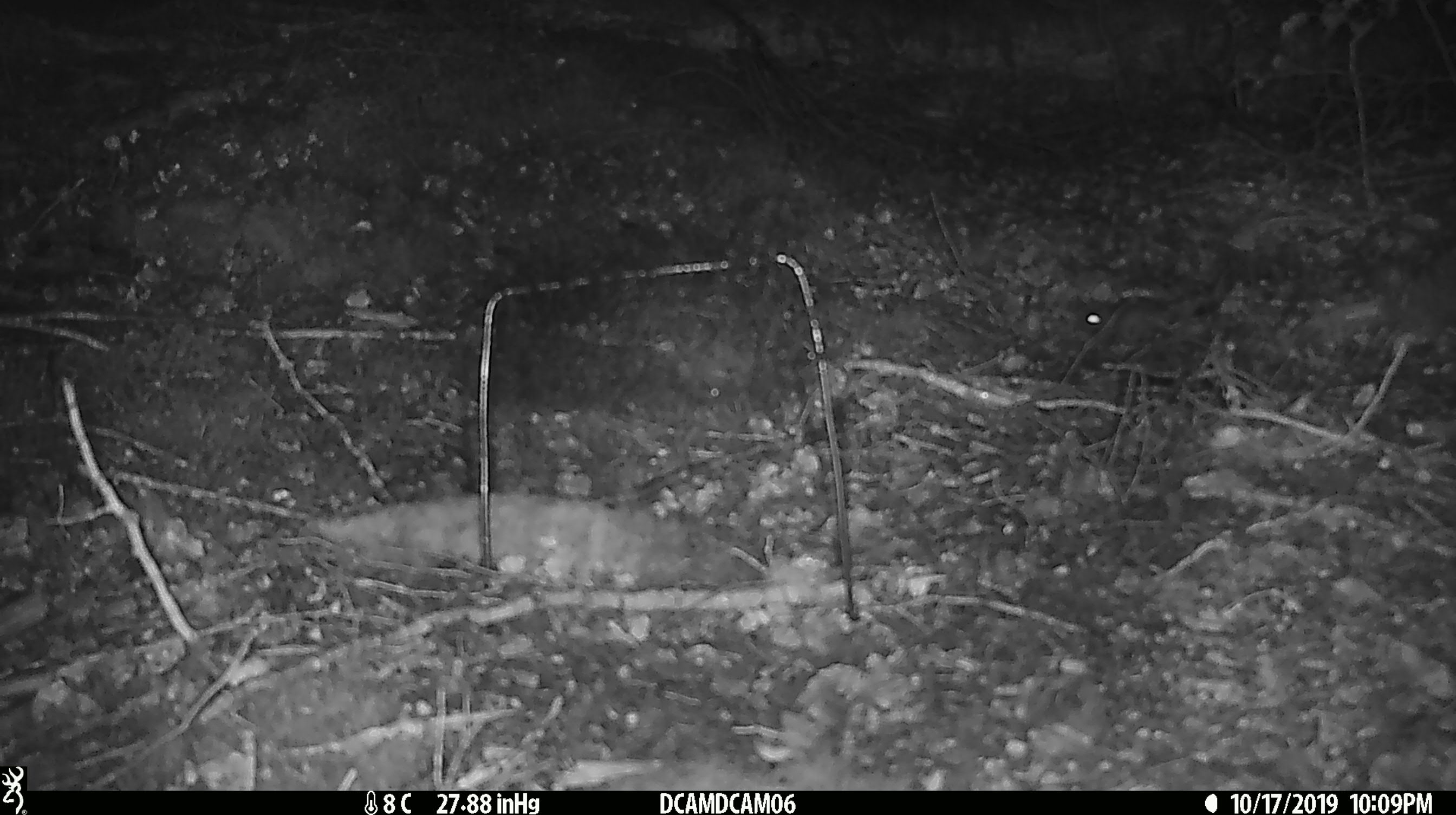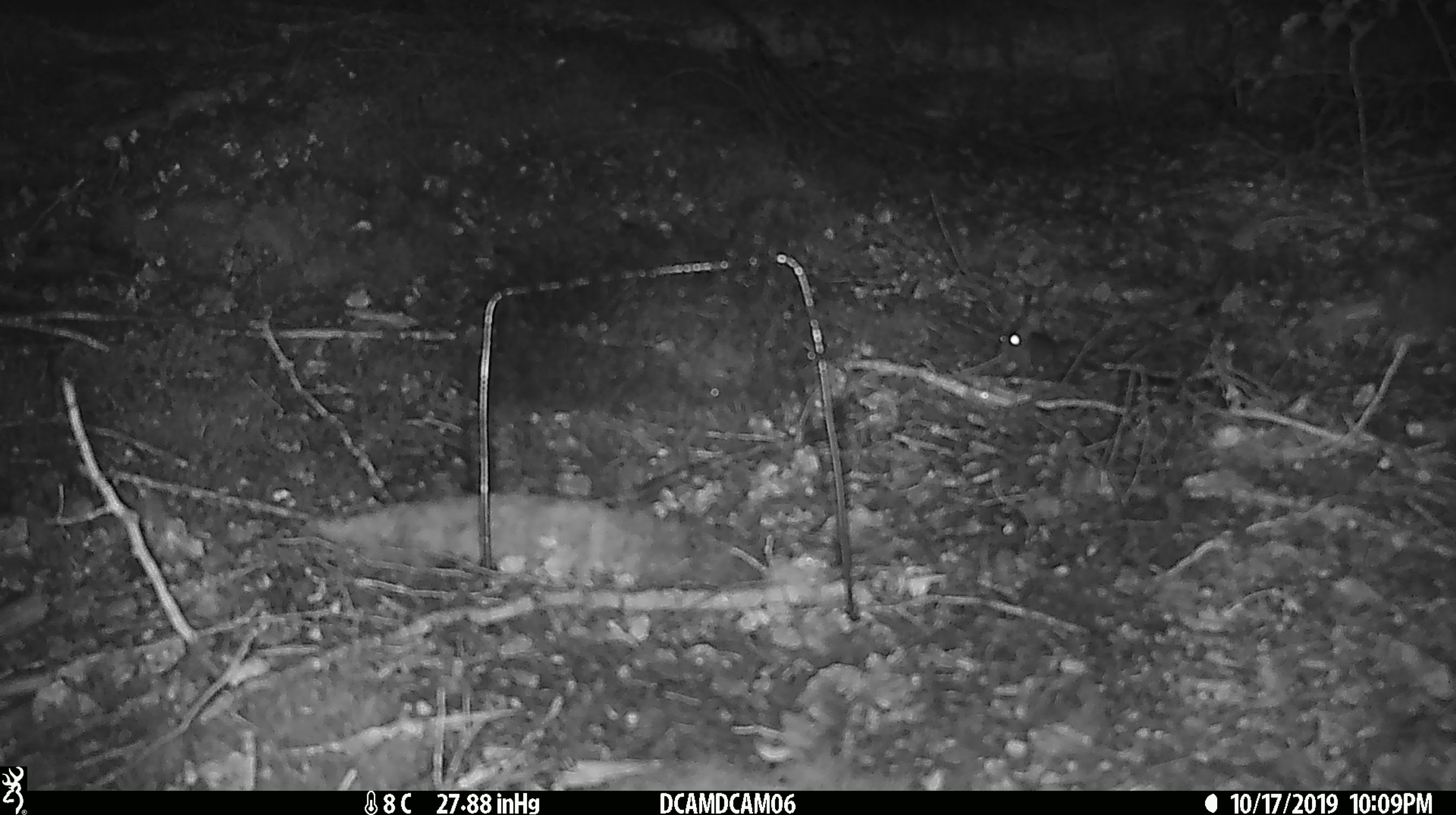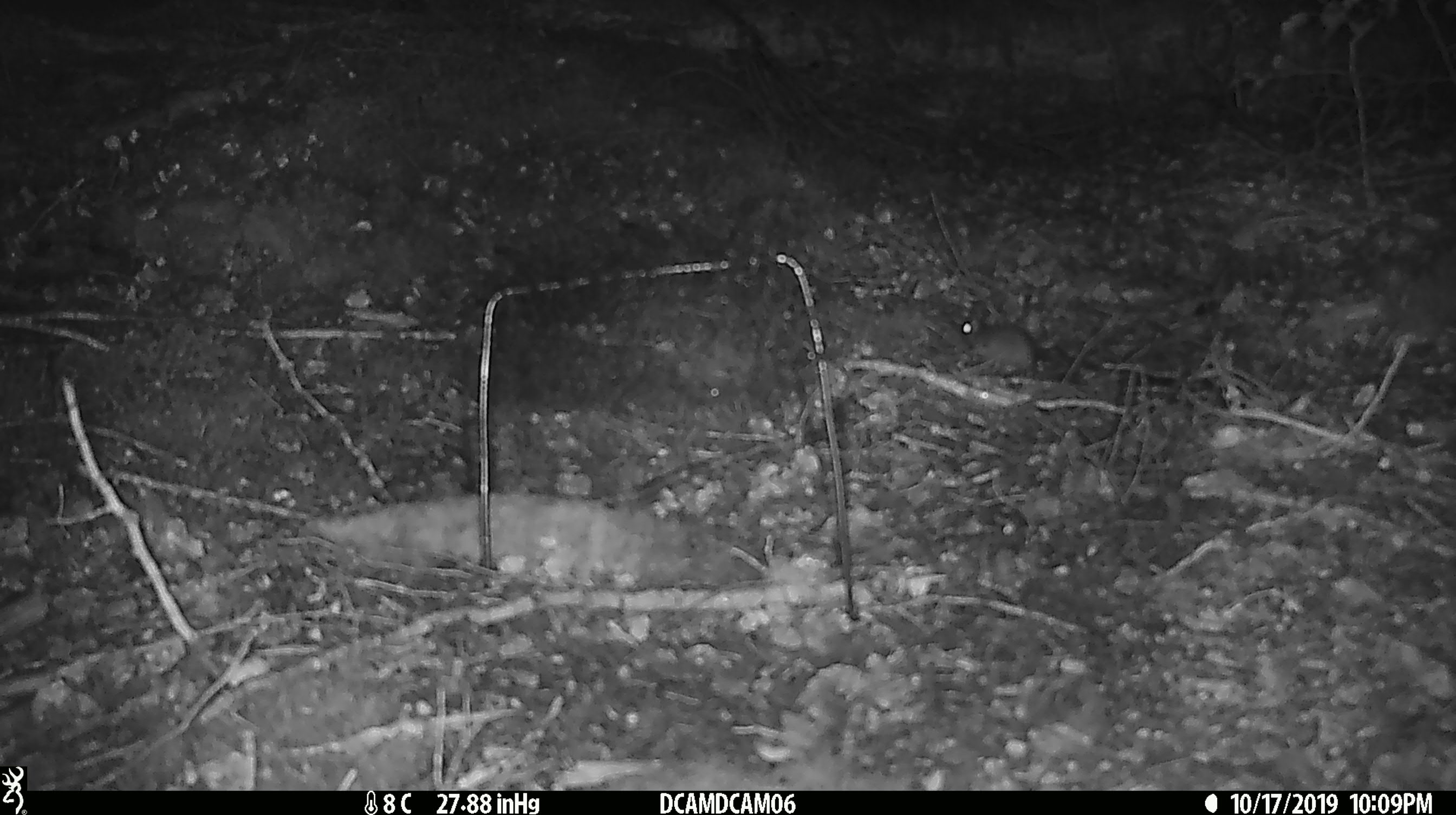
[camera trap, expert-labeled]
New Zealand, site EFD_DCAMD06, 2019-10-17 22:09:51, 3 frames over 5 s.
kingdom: Animalia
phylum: Chordata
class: Mammalia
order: Rodentia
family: Muridae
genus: Mus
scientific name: Mus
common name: mouse